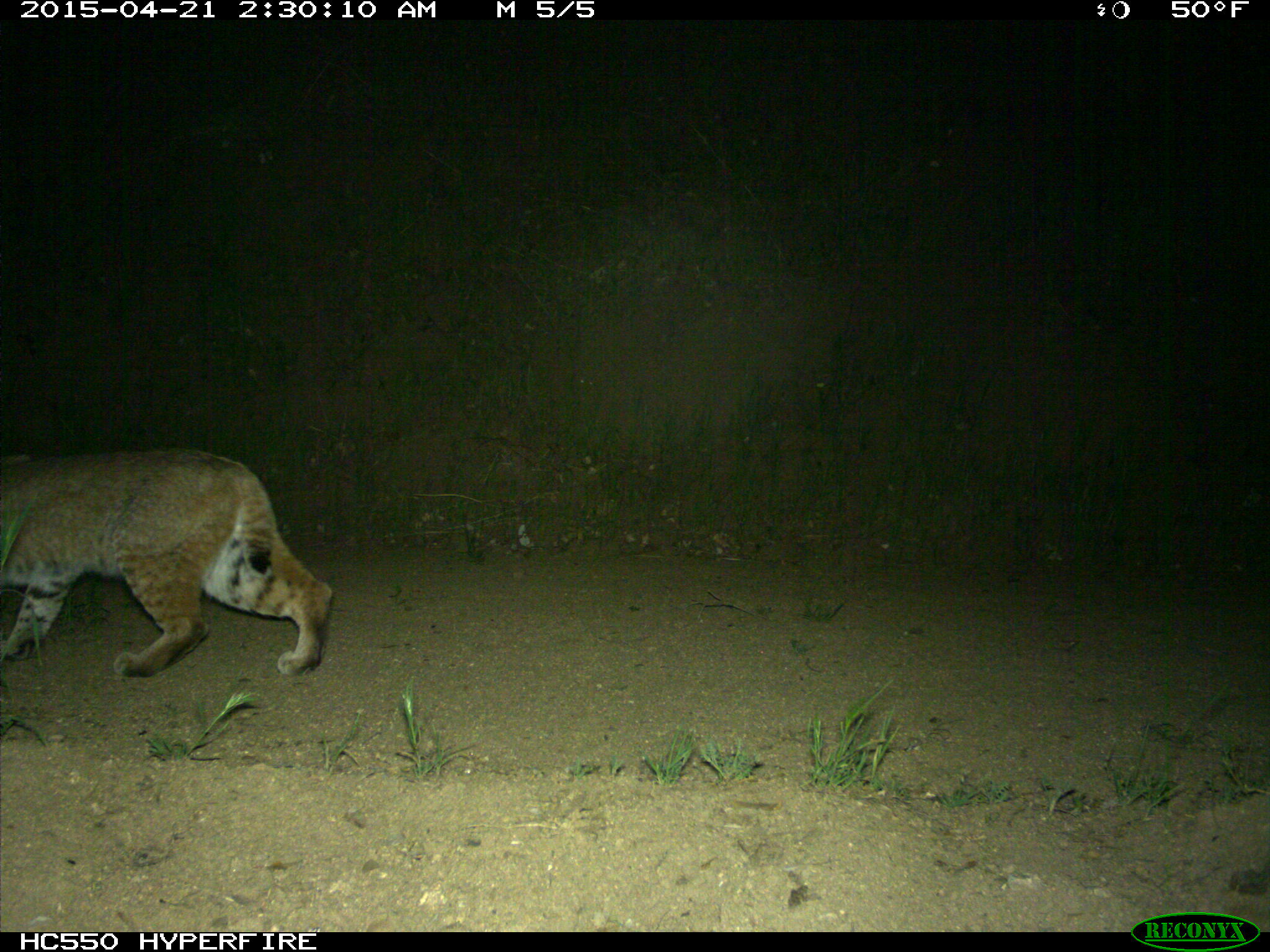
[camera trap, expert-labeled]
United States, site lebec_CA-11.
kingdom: Animalia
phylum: Chordata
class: Mammalia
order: Carnivora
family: Felidae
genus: Lynx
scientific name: Lynx rufus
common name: bobcat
Lynx rufus (bobcat).